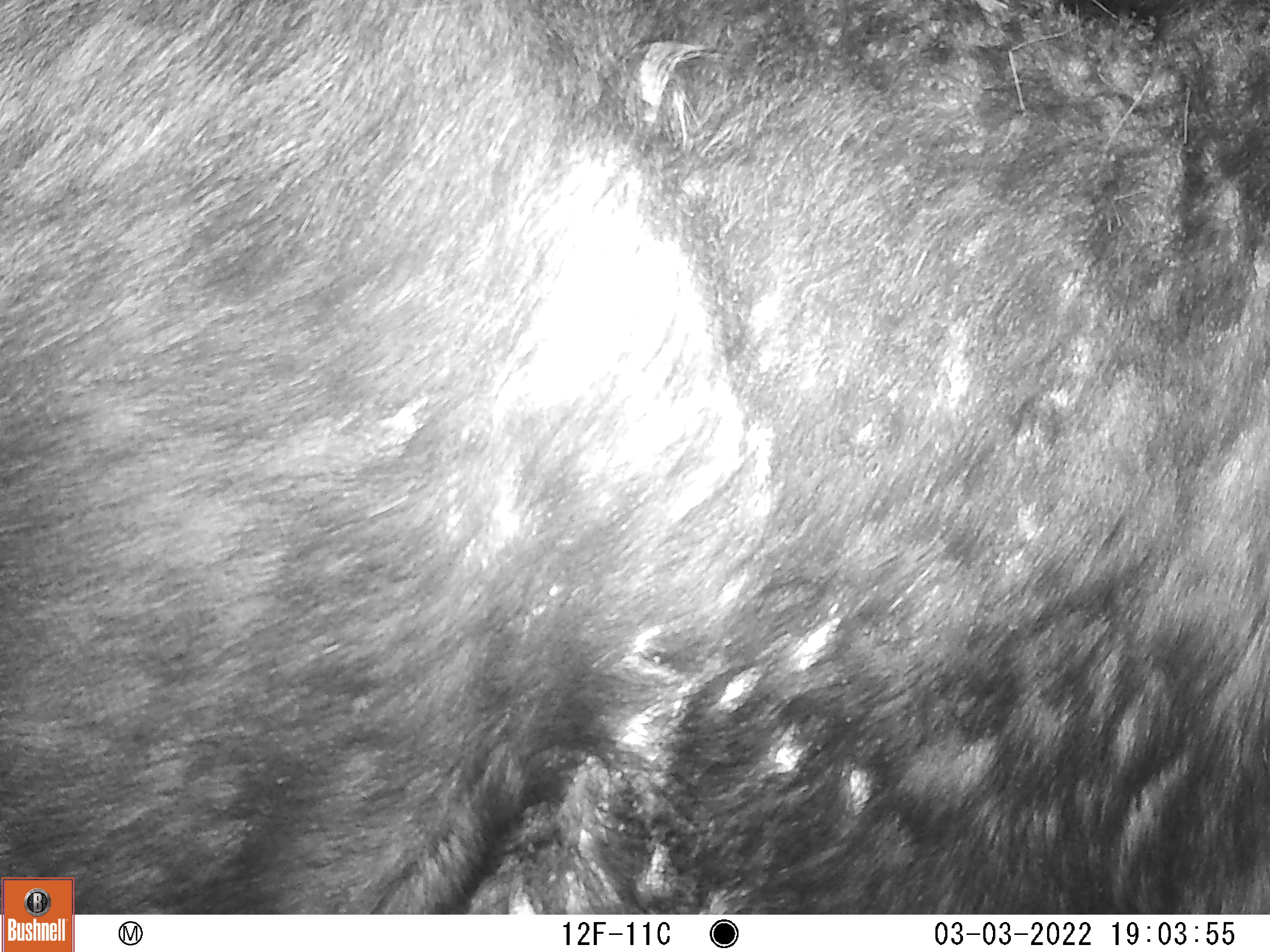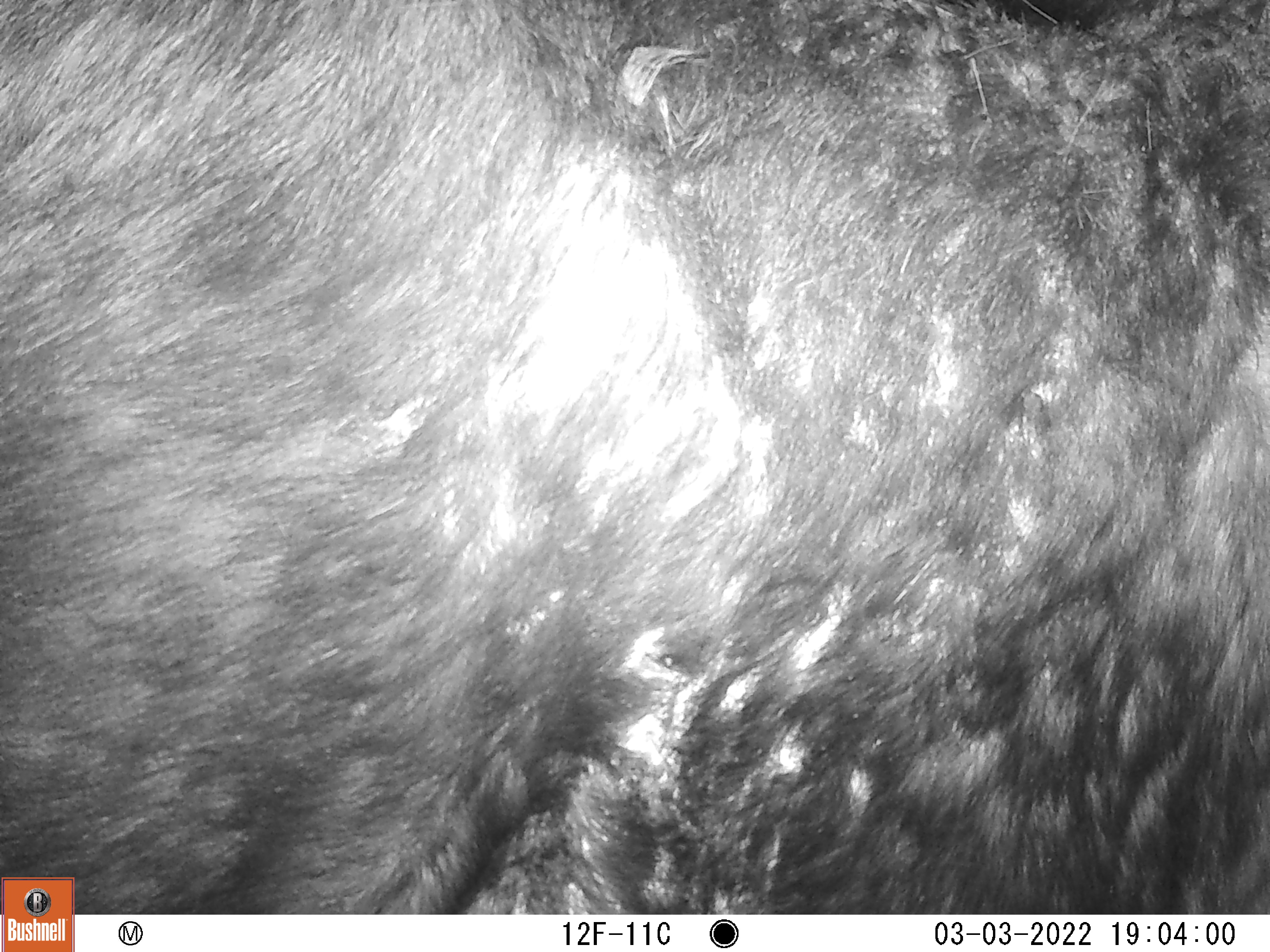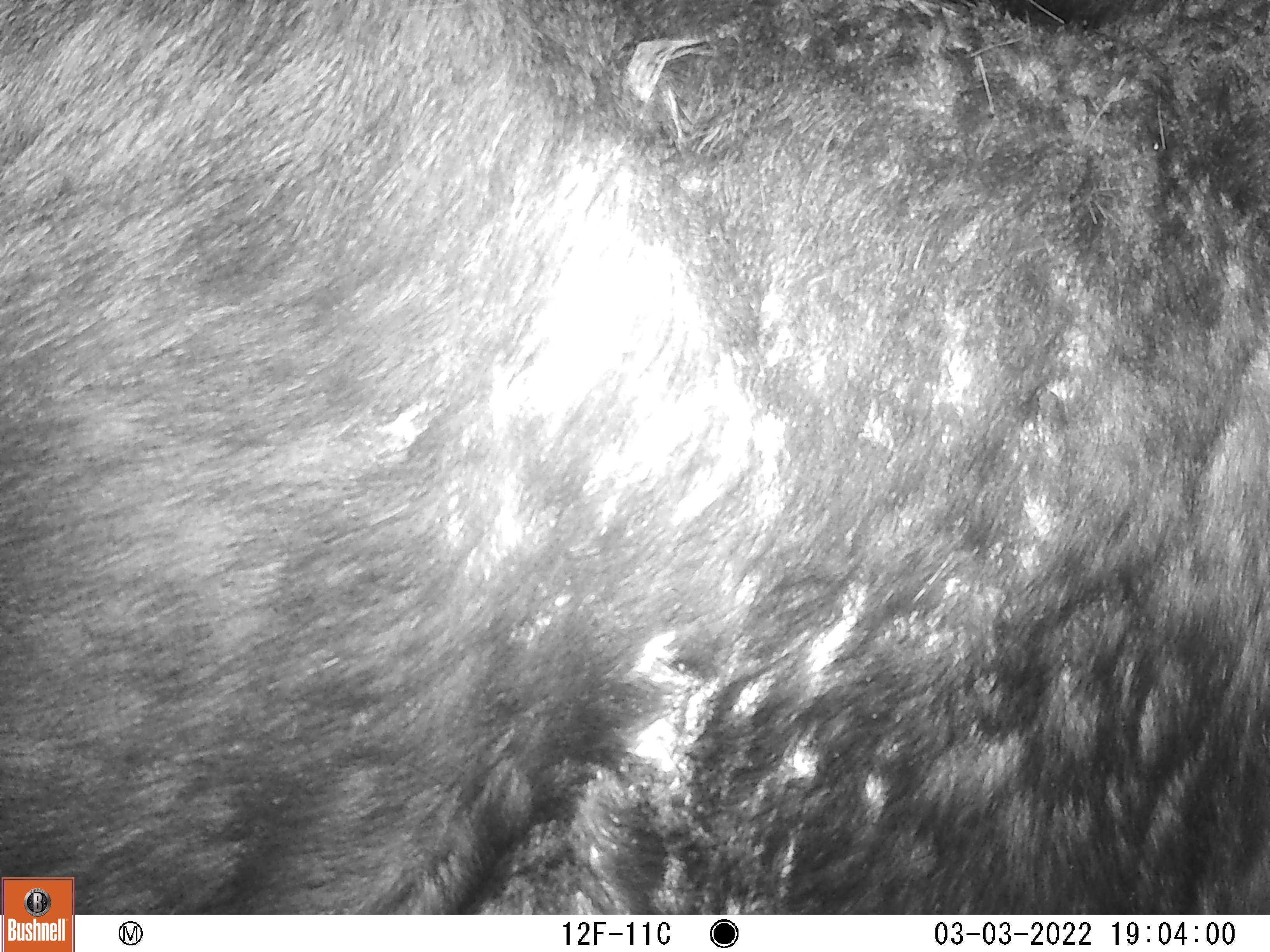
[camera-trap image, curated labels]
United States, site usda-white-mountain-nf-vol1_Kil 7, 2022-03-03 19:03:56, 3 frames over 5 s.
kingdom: Animalia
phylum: Chordata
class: Mammalia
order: Artiodactyla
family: Cervidae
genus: Alces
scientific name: Alces alces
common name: moose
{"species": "moose (Alces alces)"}